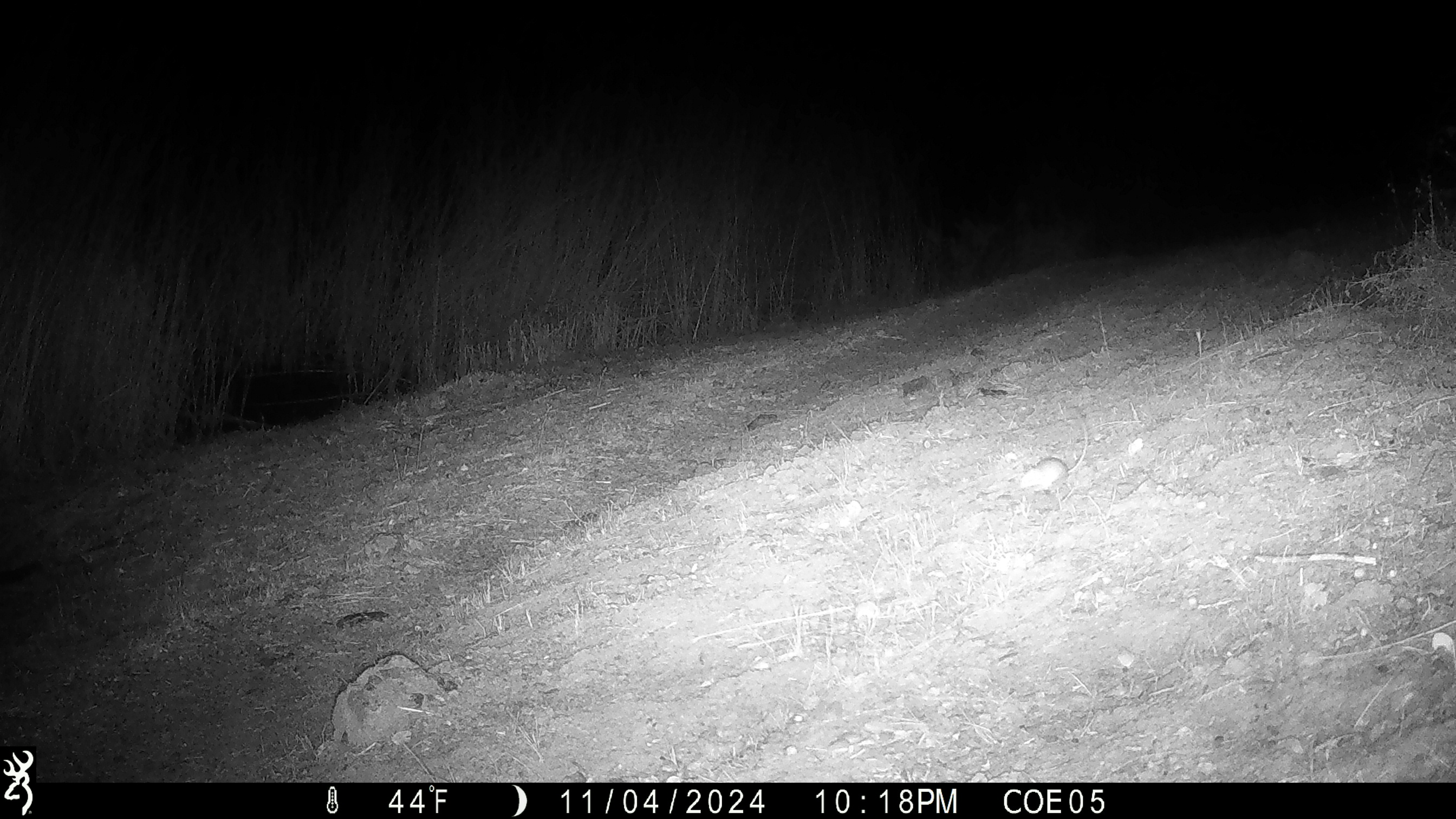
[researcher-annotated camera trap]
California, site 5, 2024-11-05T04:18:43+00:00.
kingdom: Animalia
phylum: Chordata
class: Mammalia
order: Rodentia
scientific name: Rodentia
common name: mouse or rat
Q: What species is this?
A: Mouse or rat (Rodentia).